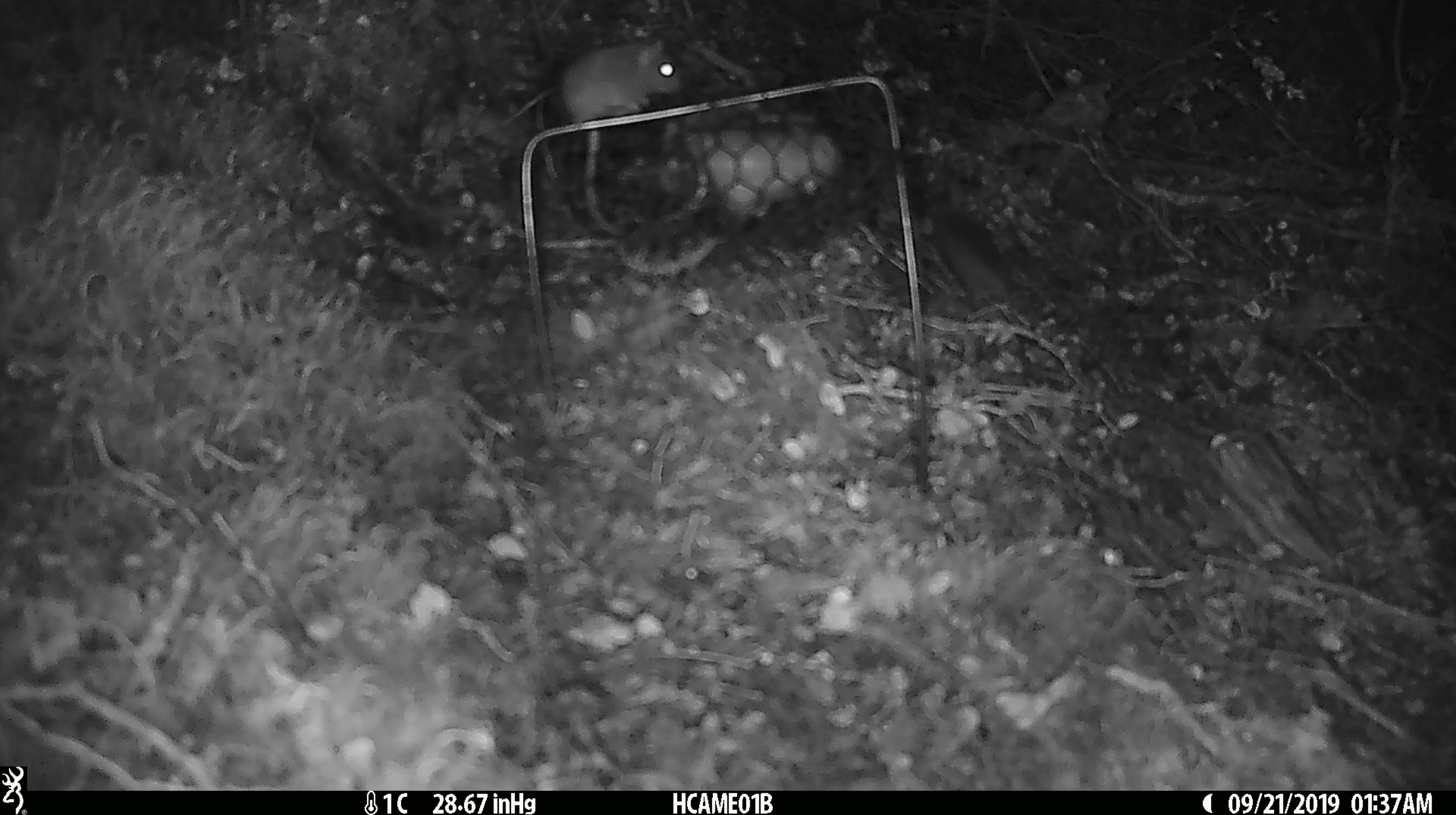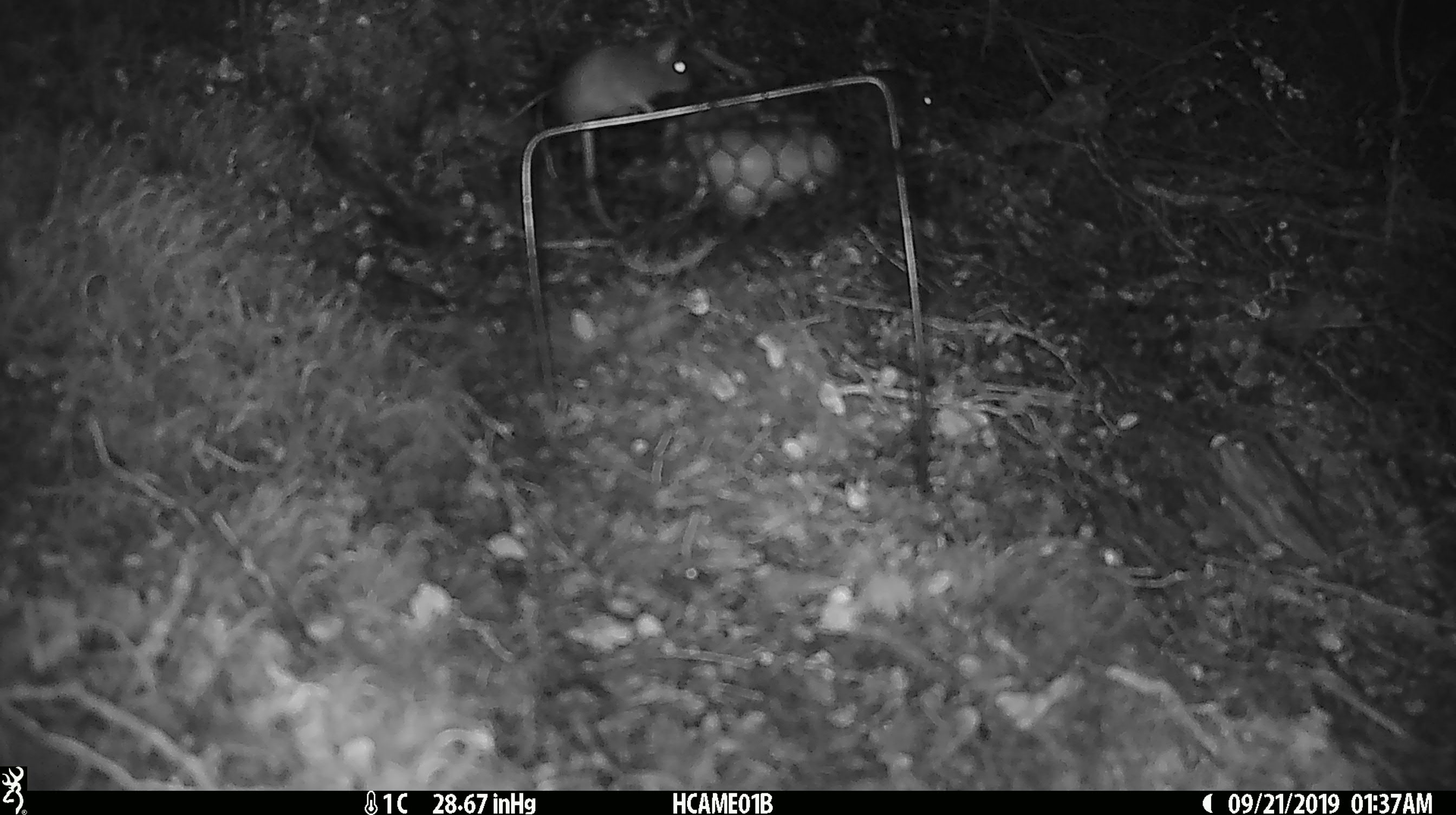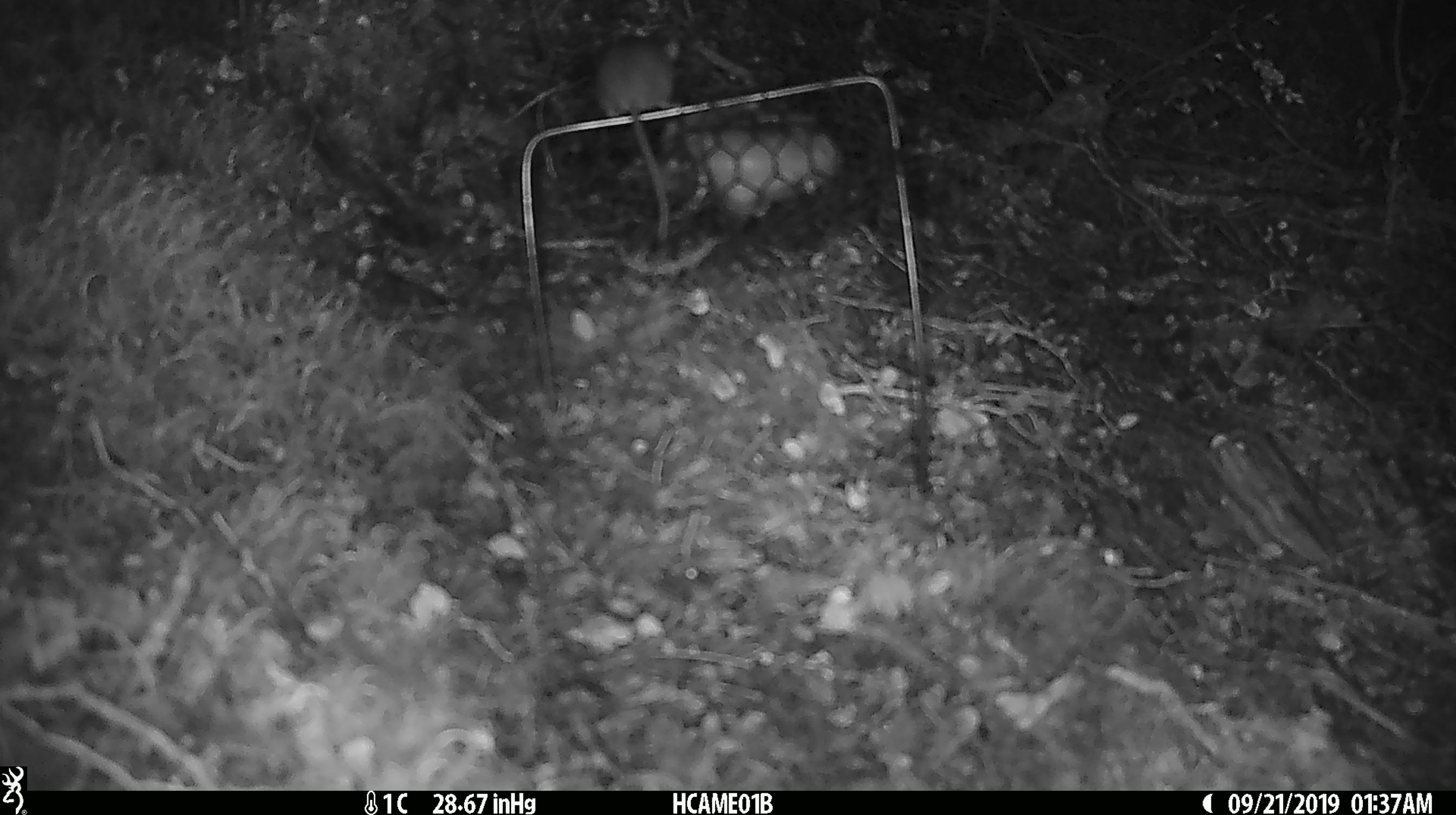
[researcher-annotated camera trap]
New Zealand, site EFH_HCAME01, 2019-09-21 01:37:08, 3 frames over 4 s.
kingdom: Animalia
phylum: Chordata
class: Mammalia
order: Rodentia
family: Muridae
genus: Mus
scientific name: Mus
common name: mouse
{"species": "mouse (Mus)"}